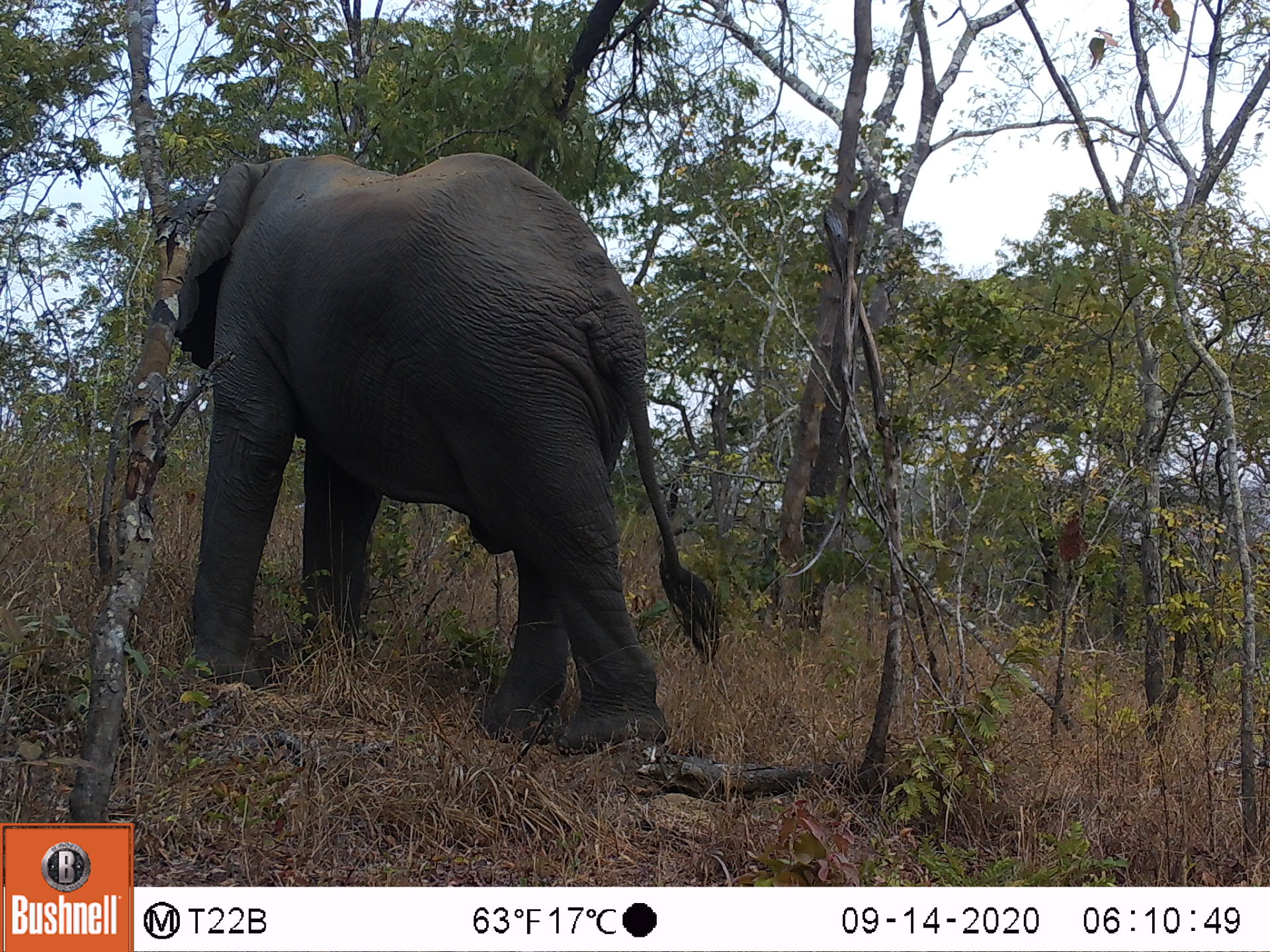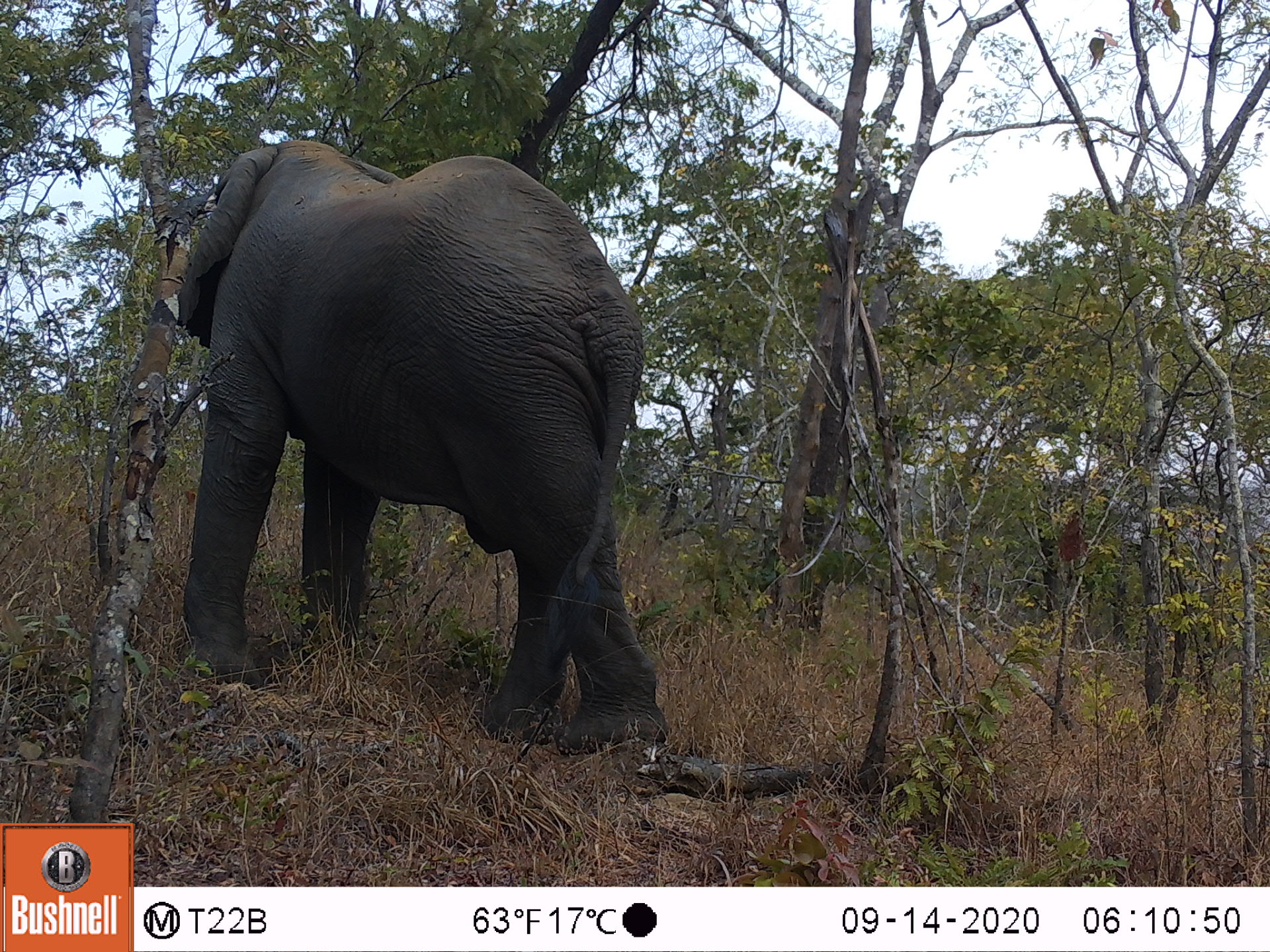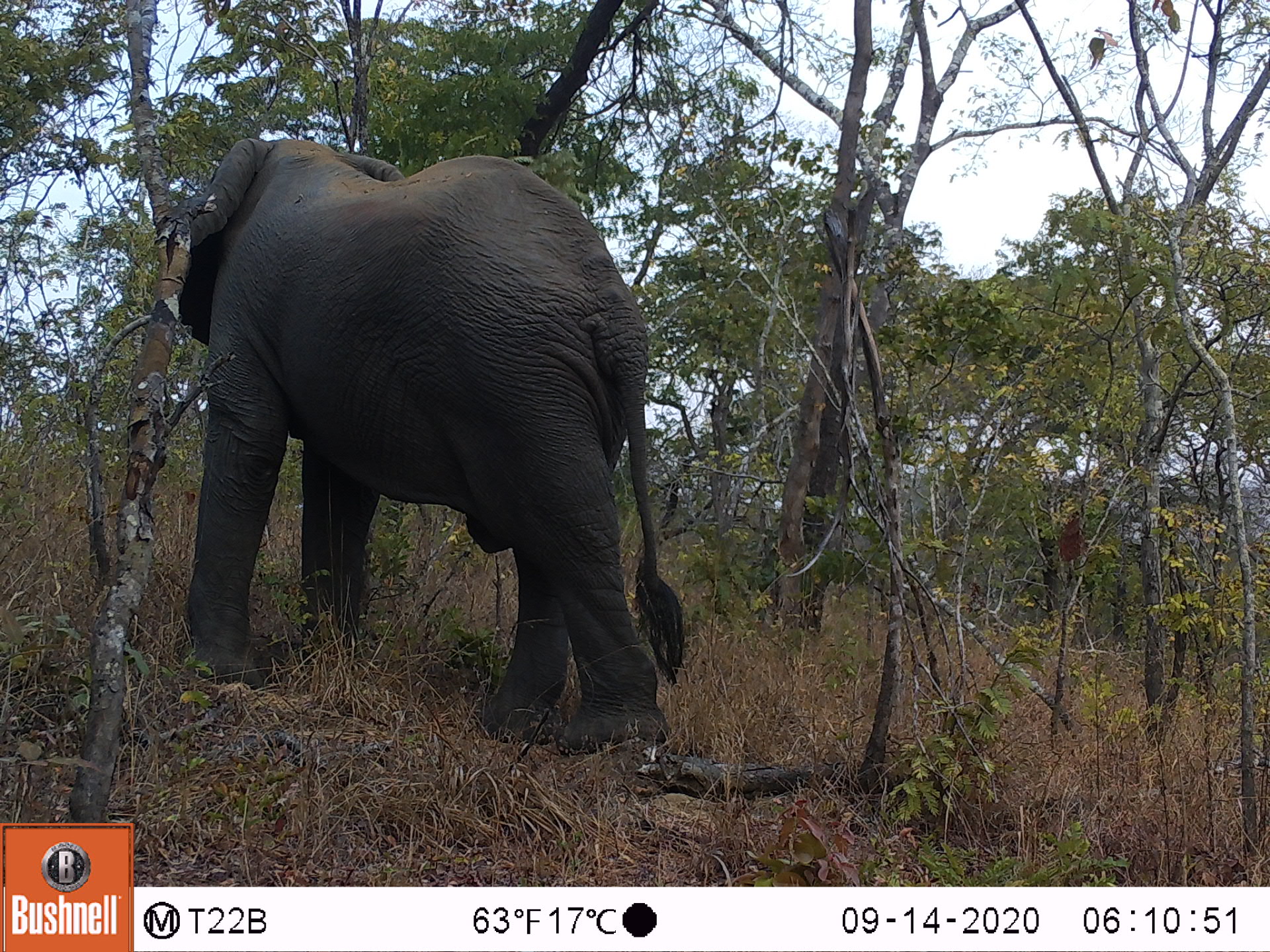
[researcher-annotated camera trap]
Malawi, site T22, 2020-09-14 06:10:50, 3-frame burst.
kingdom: Animalia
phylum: Chordata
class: Mammalia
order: Proboscidea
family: Elephantidae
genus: Loxodonta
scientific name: Loxodonta africana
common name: african savanna elephant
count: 1